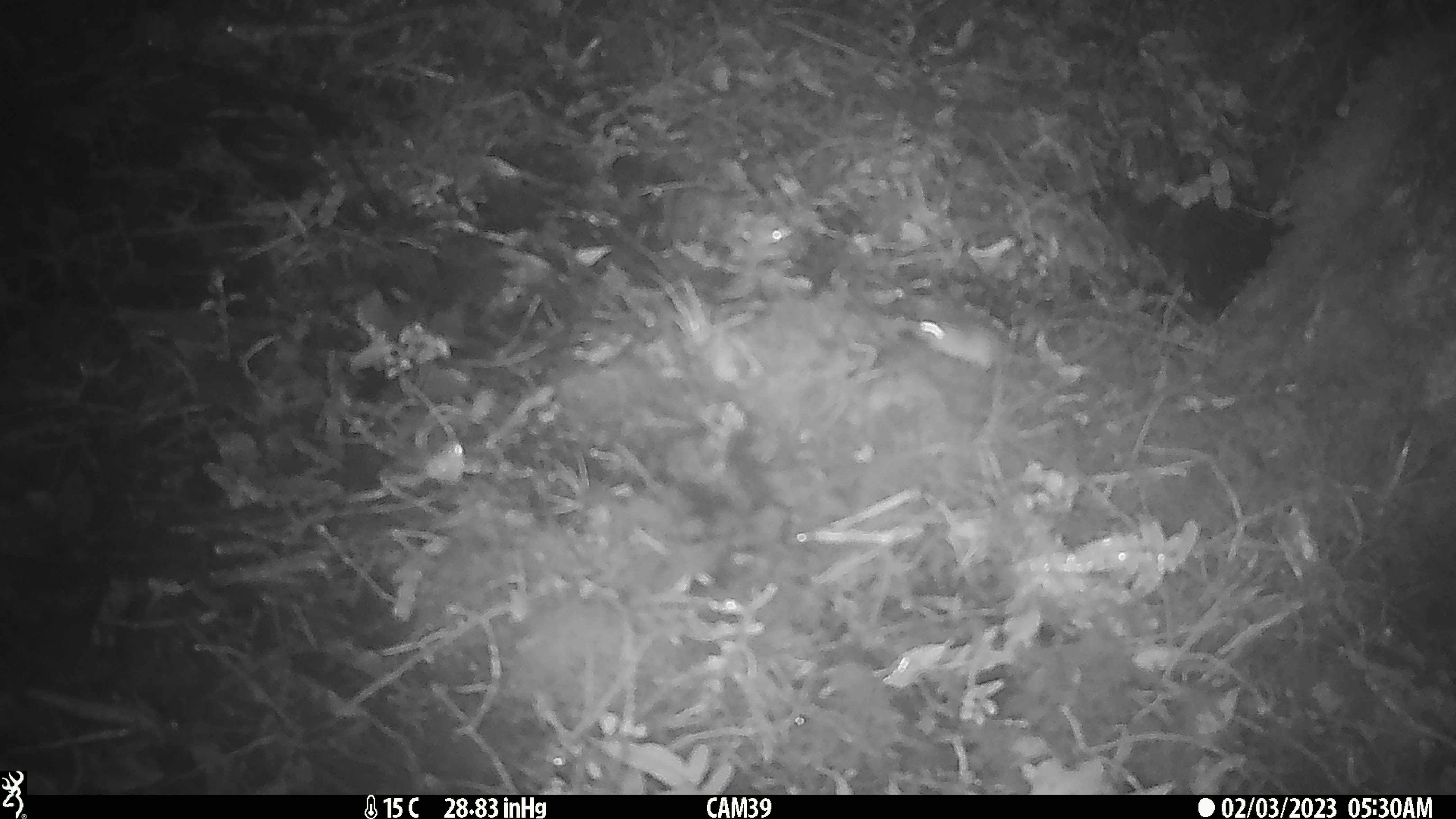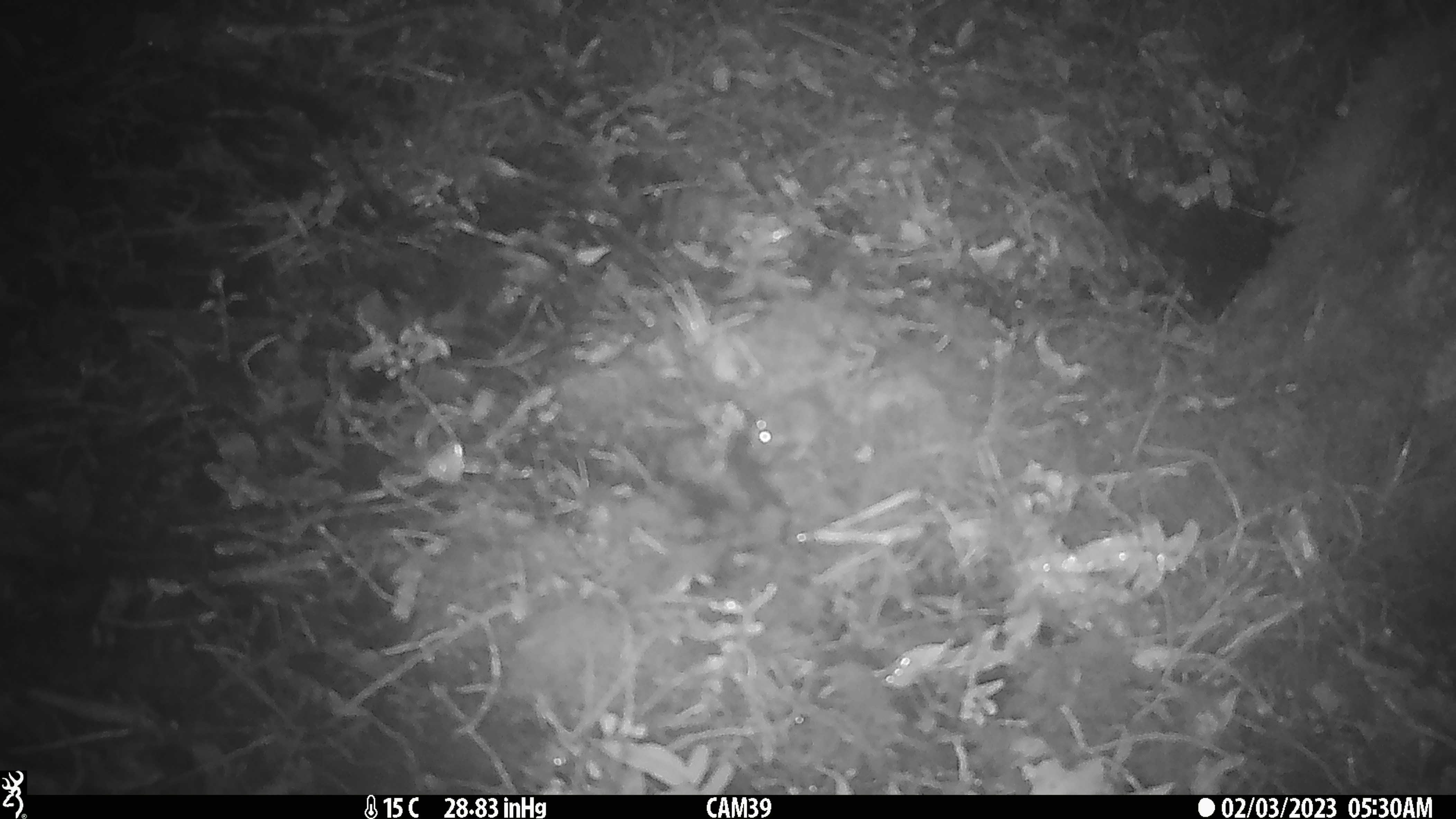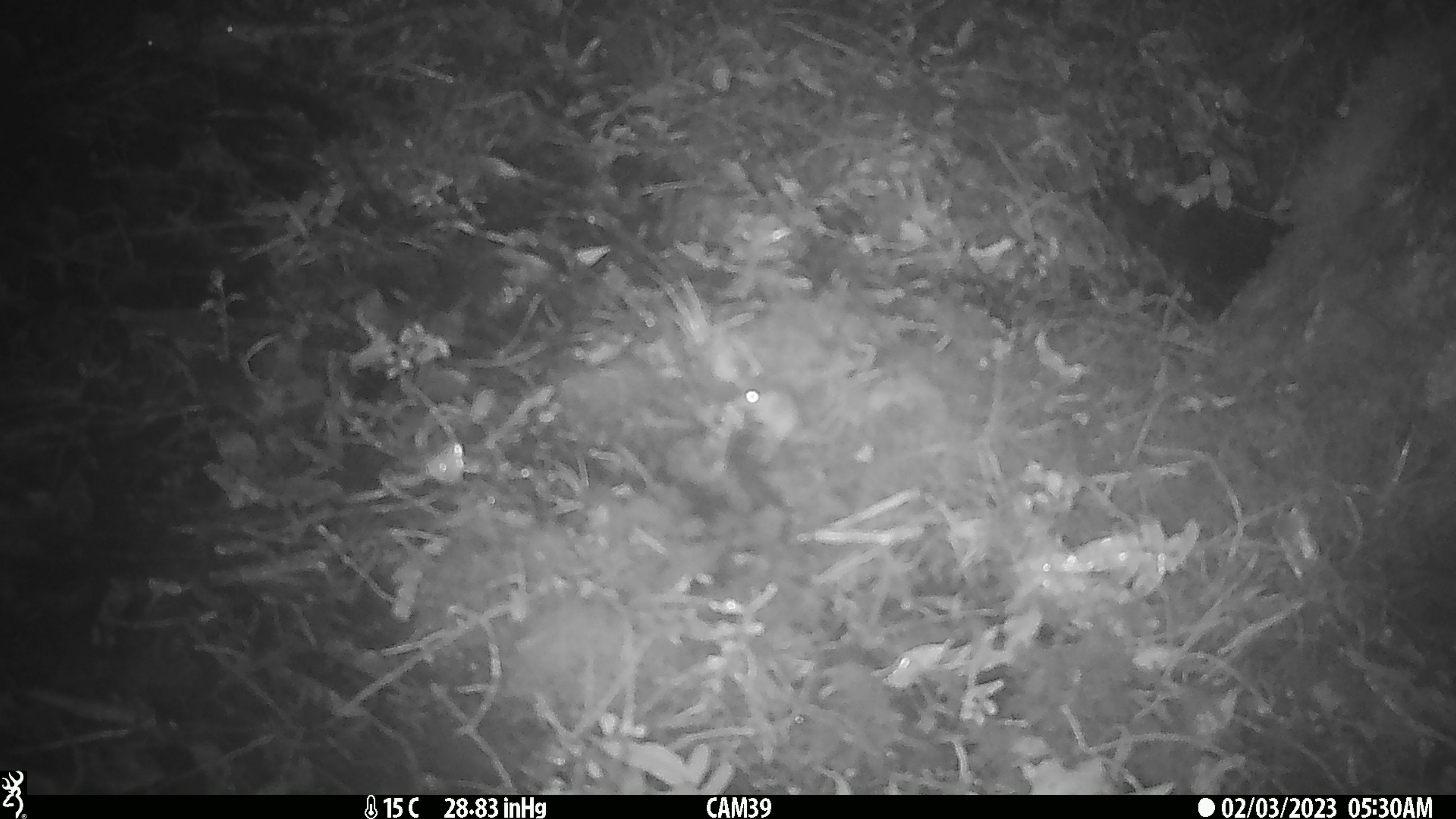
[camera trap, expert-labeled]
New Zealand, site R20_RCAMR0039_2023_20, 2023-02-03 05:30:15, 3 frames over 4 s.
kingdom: Animalia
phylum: Chordata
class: Mammalia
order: Rodentia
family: Muridae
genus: Mus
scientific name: Mus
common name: mouse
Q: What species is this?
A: Mouse (Mus).